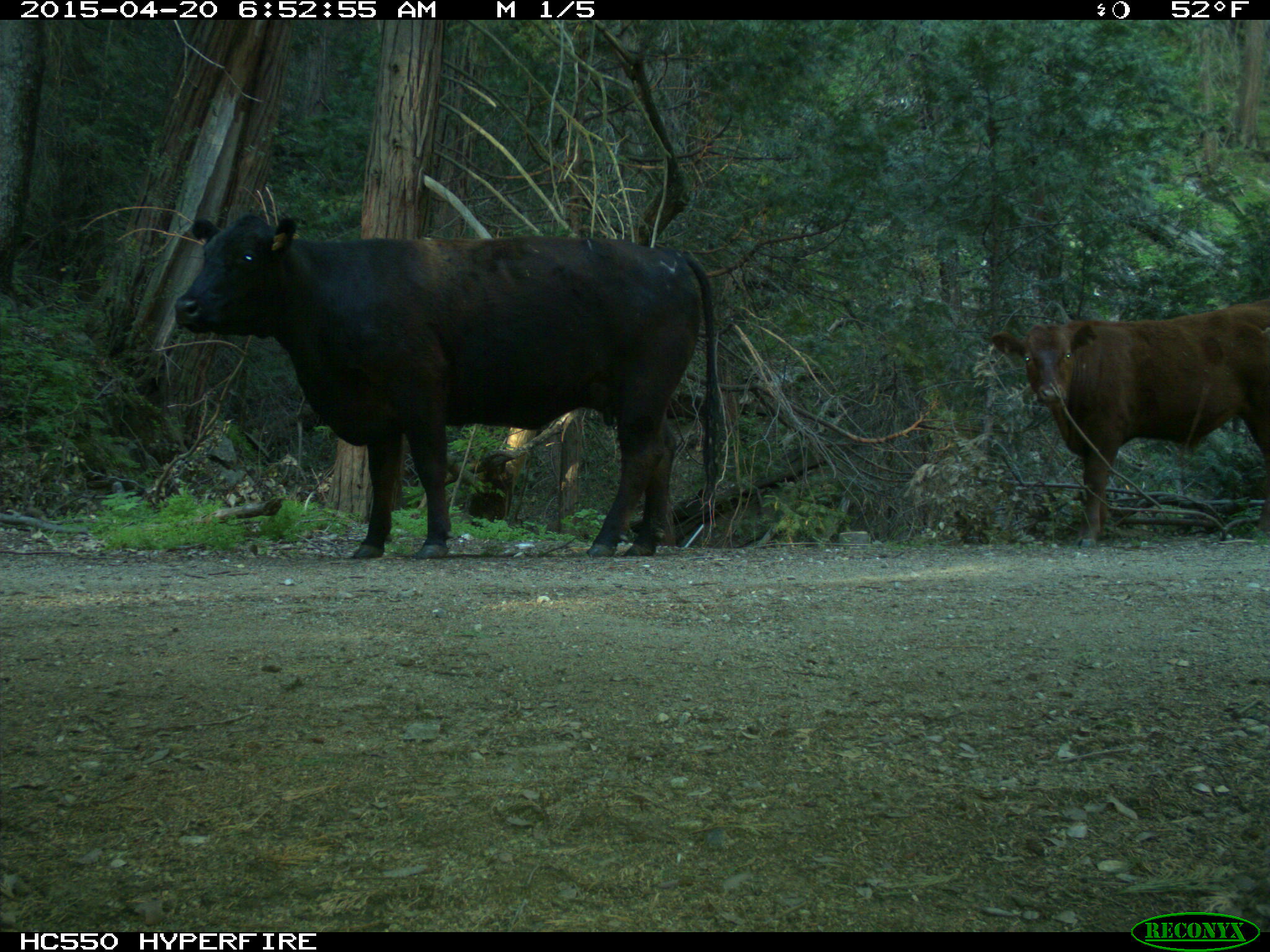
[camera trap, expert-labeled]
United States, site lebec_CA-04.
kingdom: Animalia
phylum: Chordata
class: Mammalia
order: Artiodactyla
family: Bovidae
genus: Bos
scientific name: Bos taurus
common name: domestic cow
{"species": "Bos taurus (domestic cow)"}